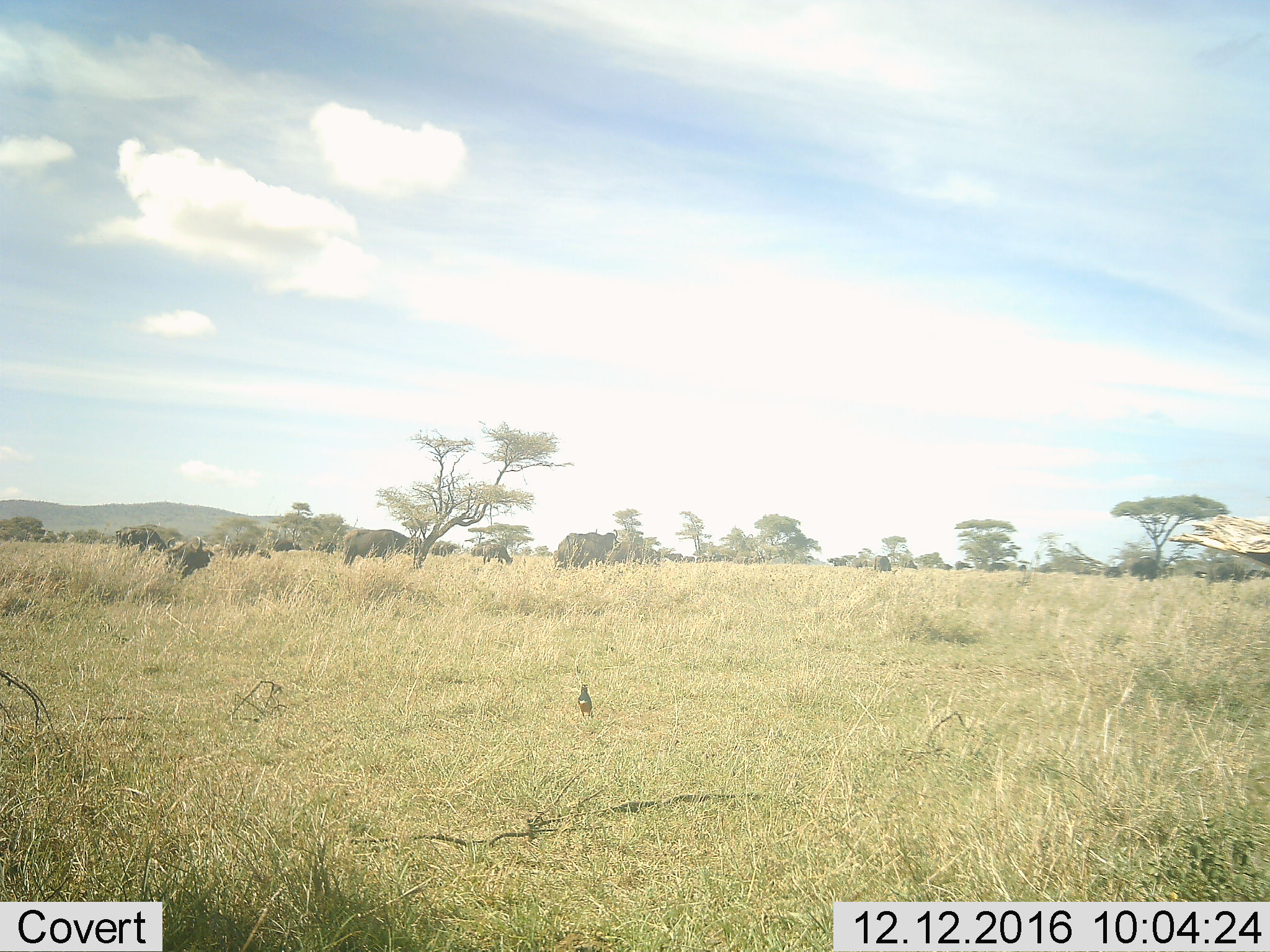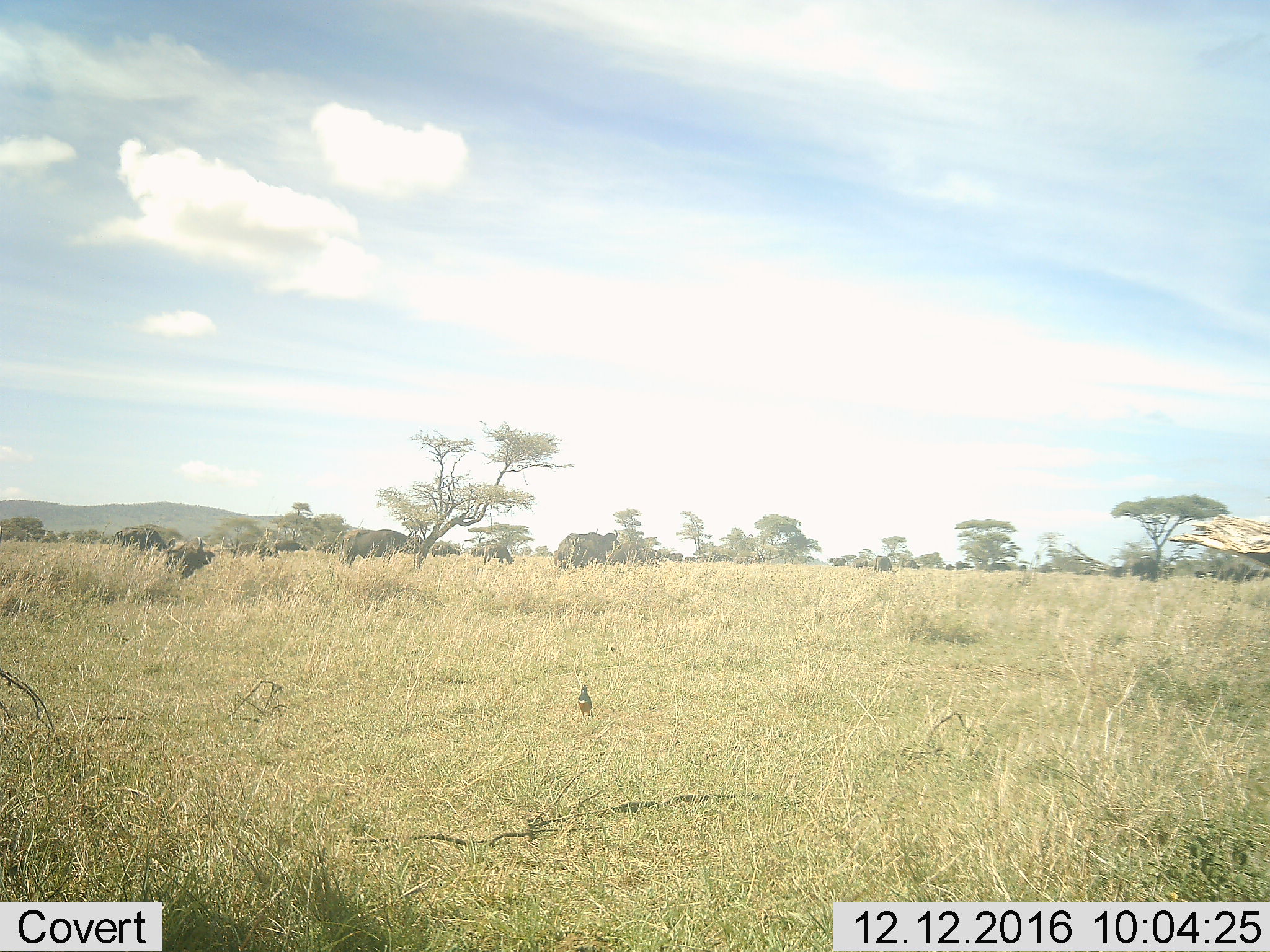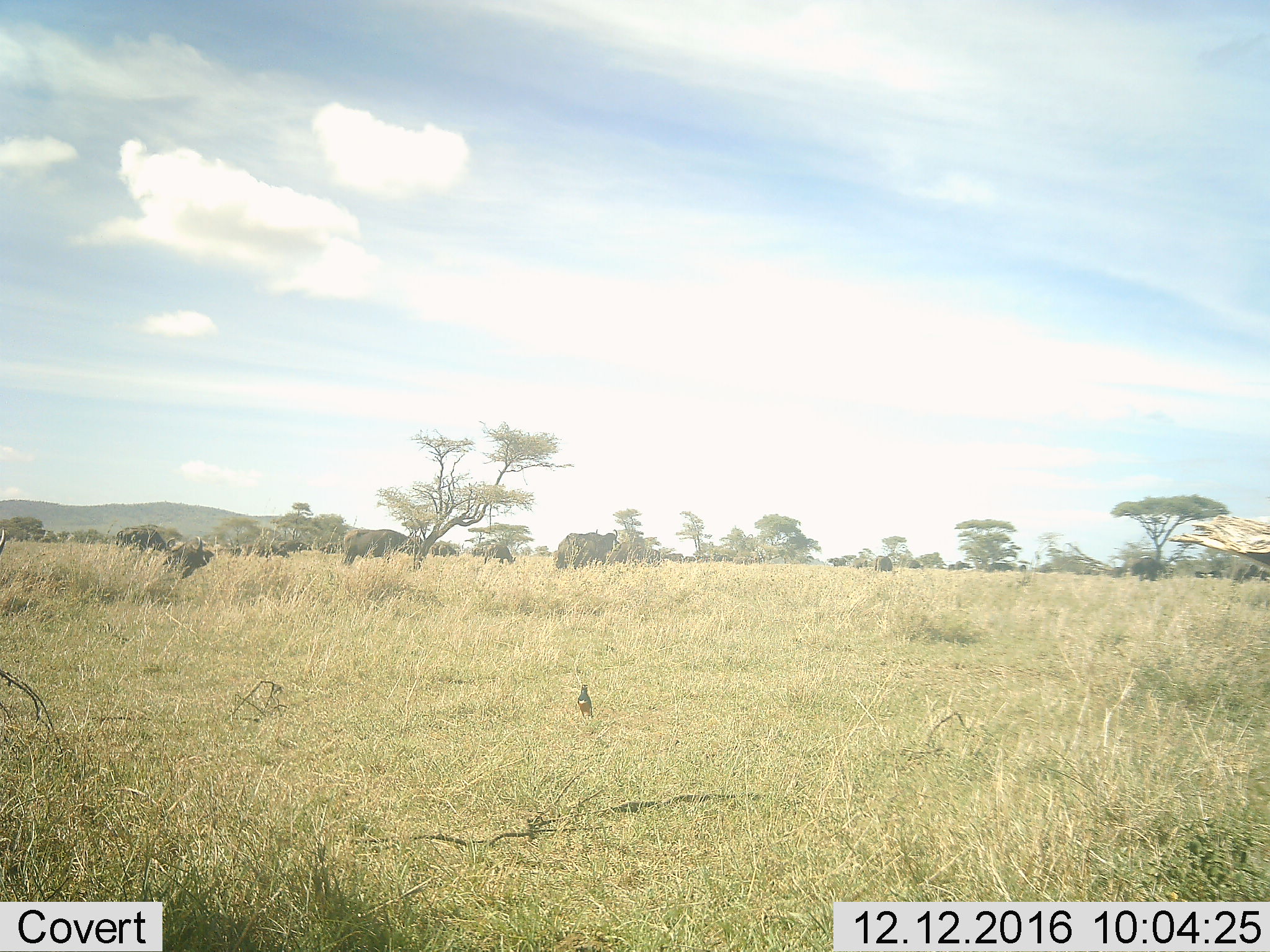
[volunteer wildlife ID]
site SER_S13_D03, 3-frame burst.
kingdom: Animalia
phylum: Chordata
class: Aves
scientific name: Aves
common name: bird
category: birdother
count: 1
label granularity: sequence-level